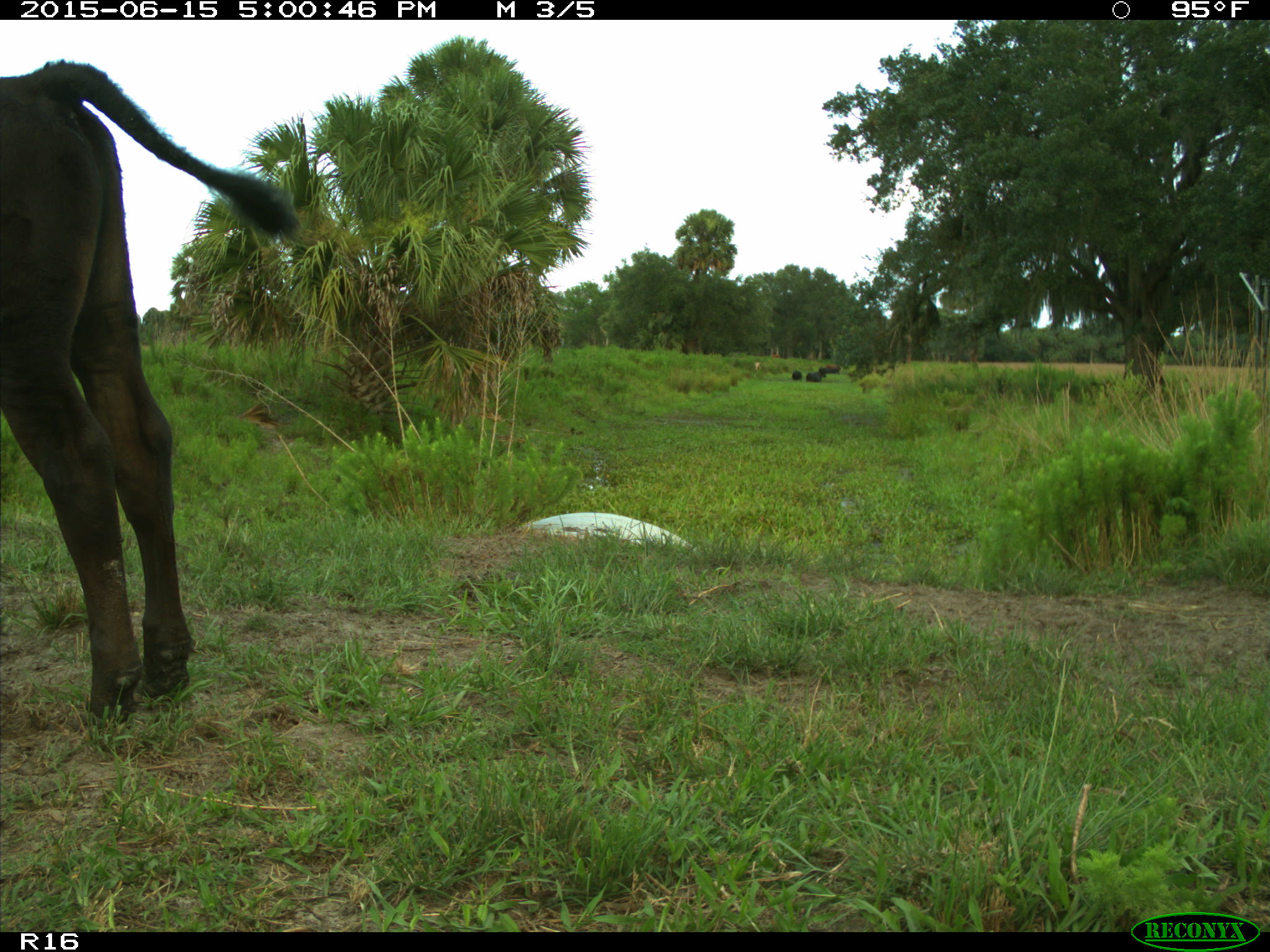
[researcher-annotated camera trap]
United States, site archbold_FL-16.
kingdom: Animalia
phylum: Chordata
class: Mammalia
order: Artiodactyla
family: Bovidae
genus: Bos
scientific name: Bos taurus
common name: domestic cow